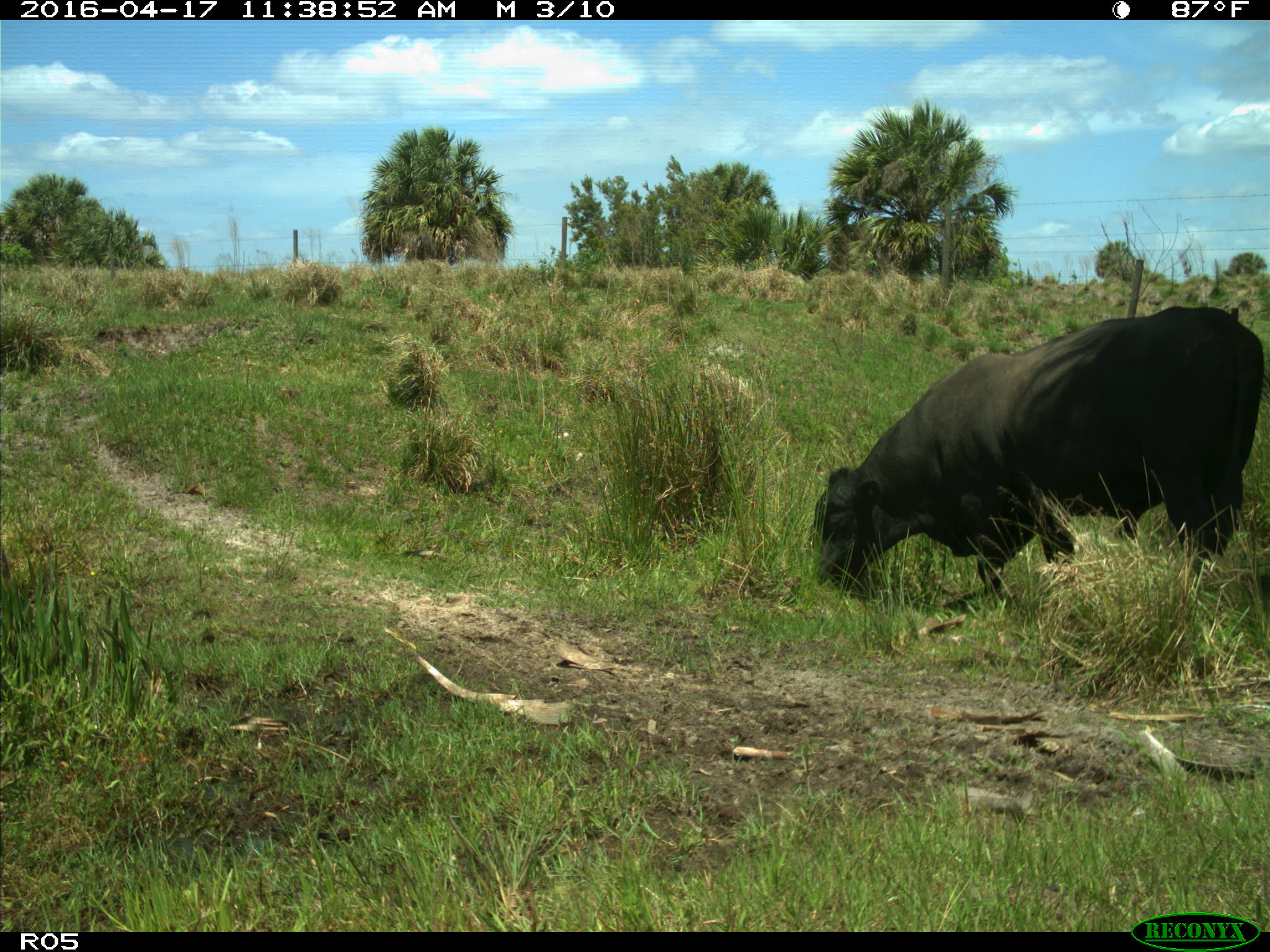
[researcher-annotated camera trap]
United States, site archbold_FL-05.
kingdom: Animalia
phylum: Chordata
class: Mammalia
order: Artiodactyla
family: Bovidae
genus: Bos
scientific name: Bos taurus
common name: domestic cow